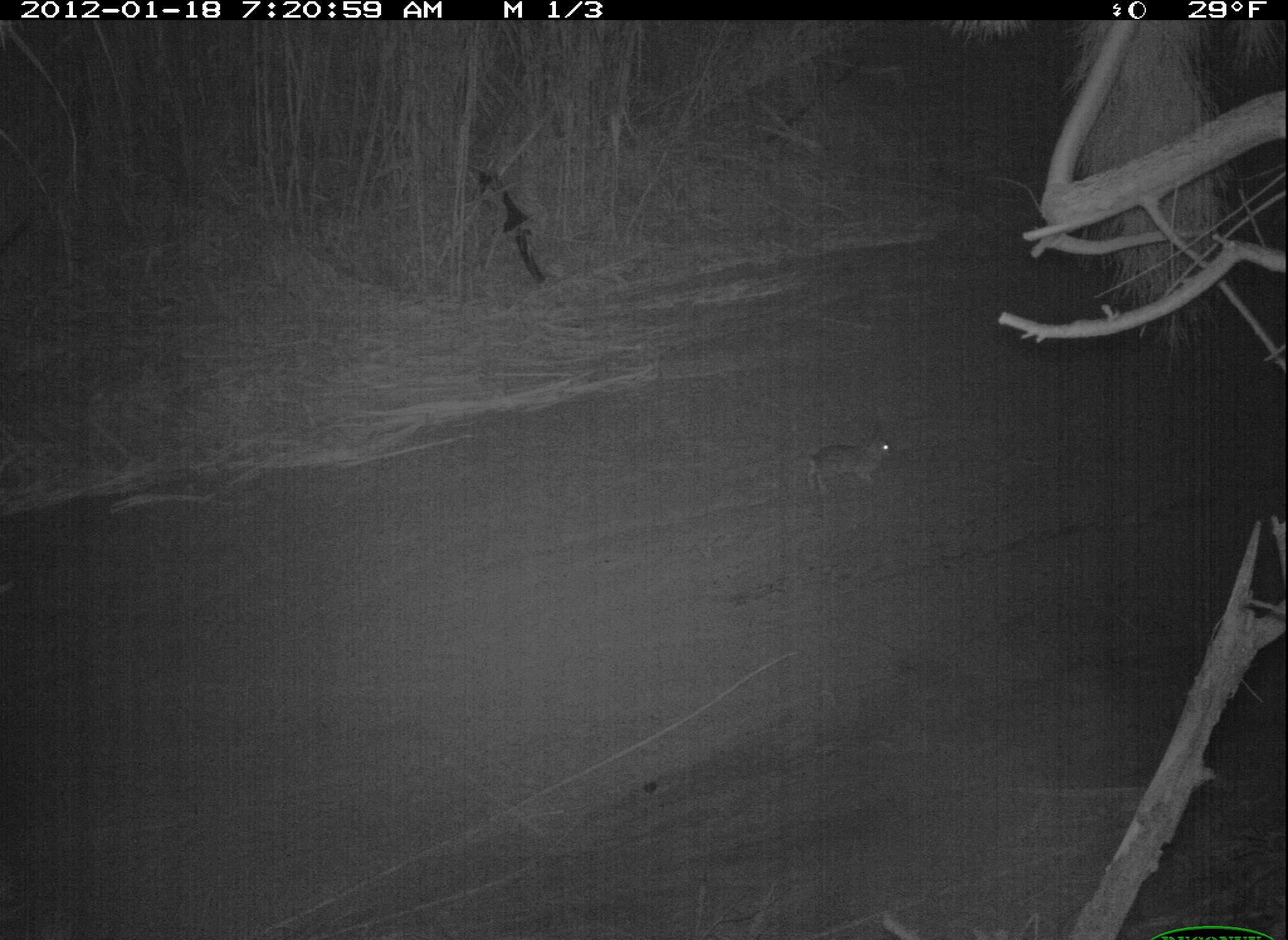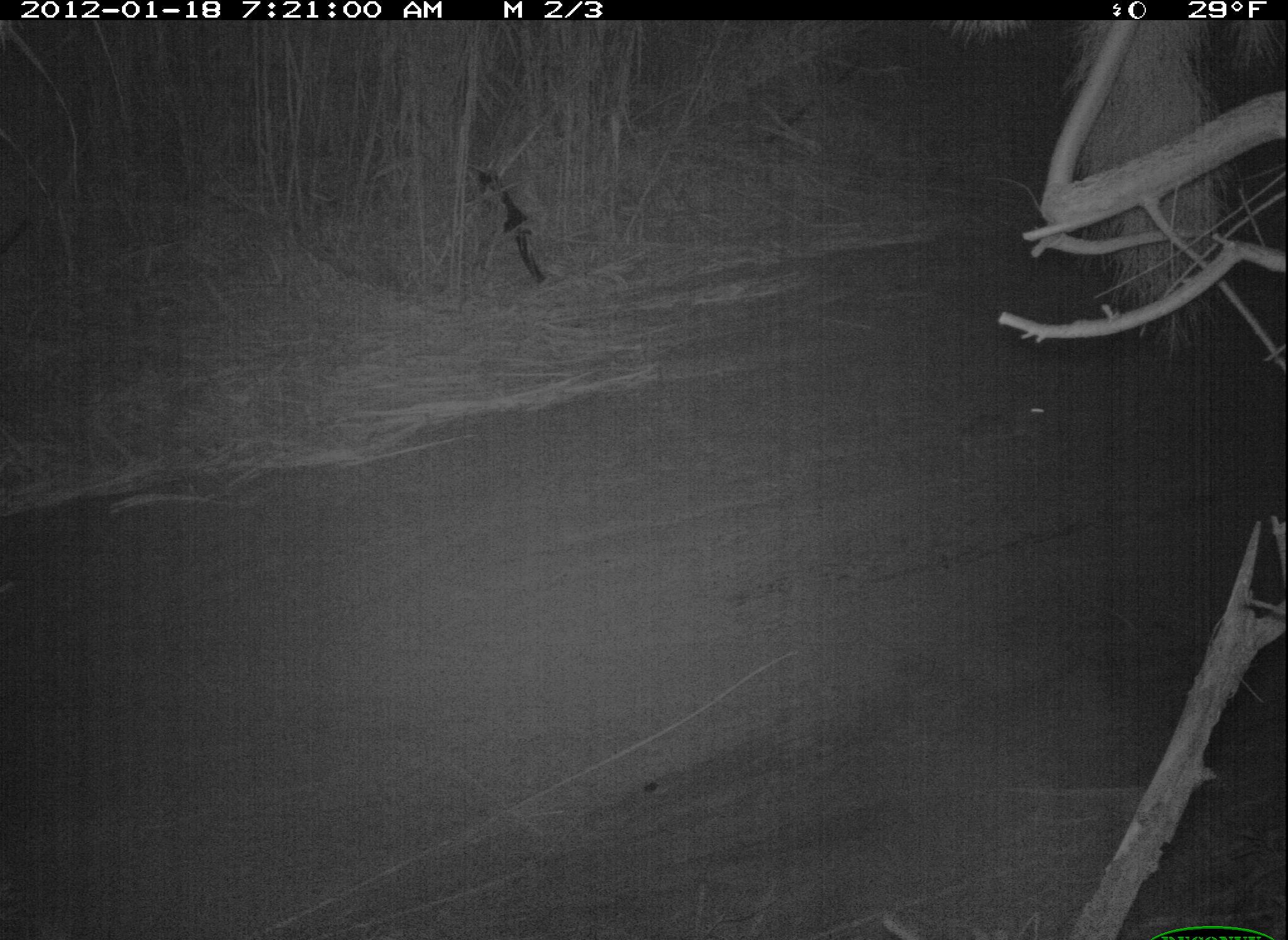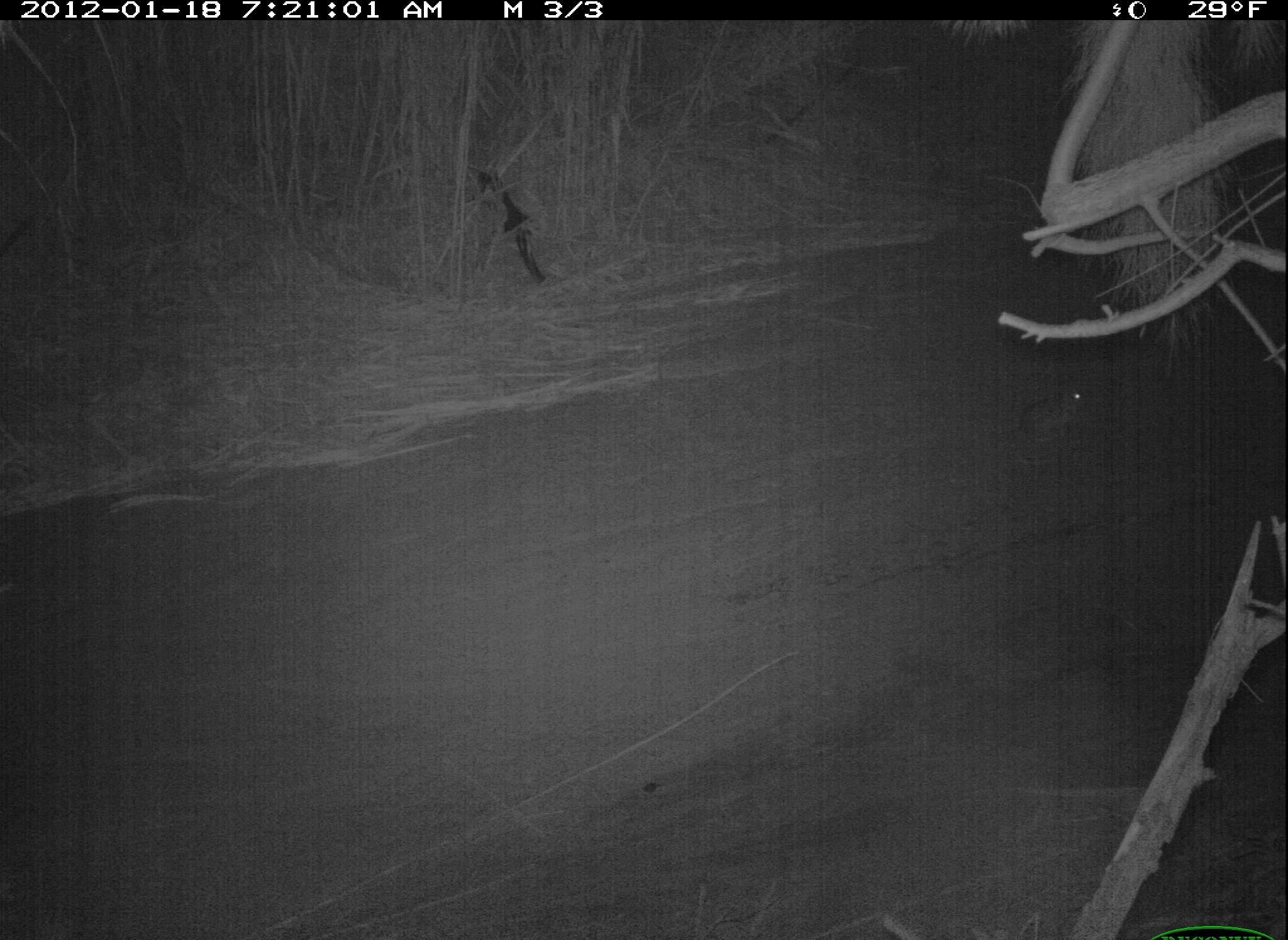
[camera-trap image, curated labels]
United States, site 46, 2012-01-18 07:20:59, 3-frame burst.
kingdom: Animalia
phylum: Chordata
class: Mammalia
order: Lagomorpha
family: Leporidae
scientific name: Leporidae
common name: rabbits and hares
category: rabbit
Rabbit (rabbits and hares) (Leporidae).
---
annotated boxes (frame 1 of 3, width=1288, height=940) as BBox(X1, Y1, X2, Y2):
rabbit: BBox(799, 409, 903, 503)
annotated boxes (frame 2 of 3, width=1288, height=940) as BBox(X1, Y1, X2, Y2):
rabbit: BBox(956, 382, 1084, 464)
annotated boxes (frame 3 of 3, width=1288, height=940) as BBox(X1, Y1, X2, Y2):
rabbit: BBox(1003, 353, 1095, 451)